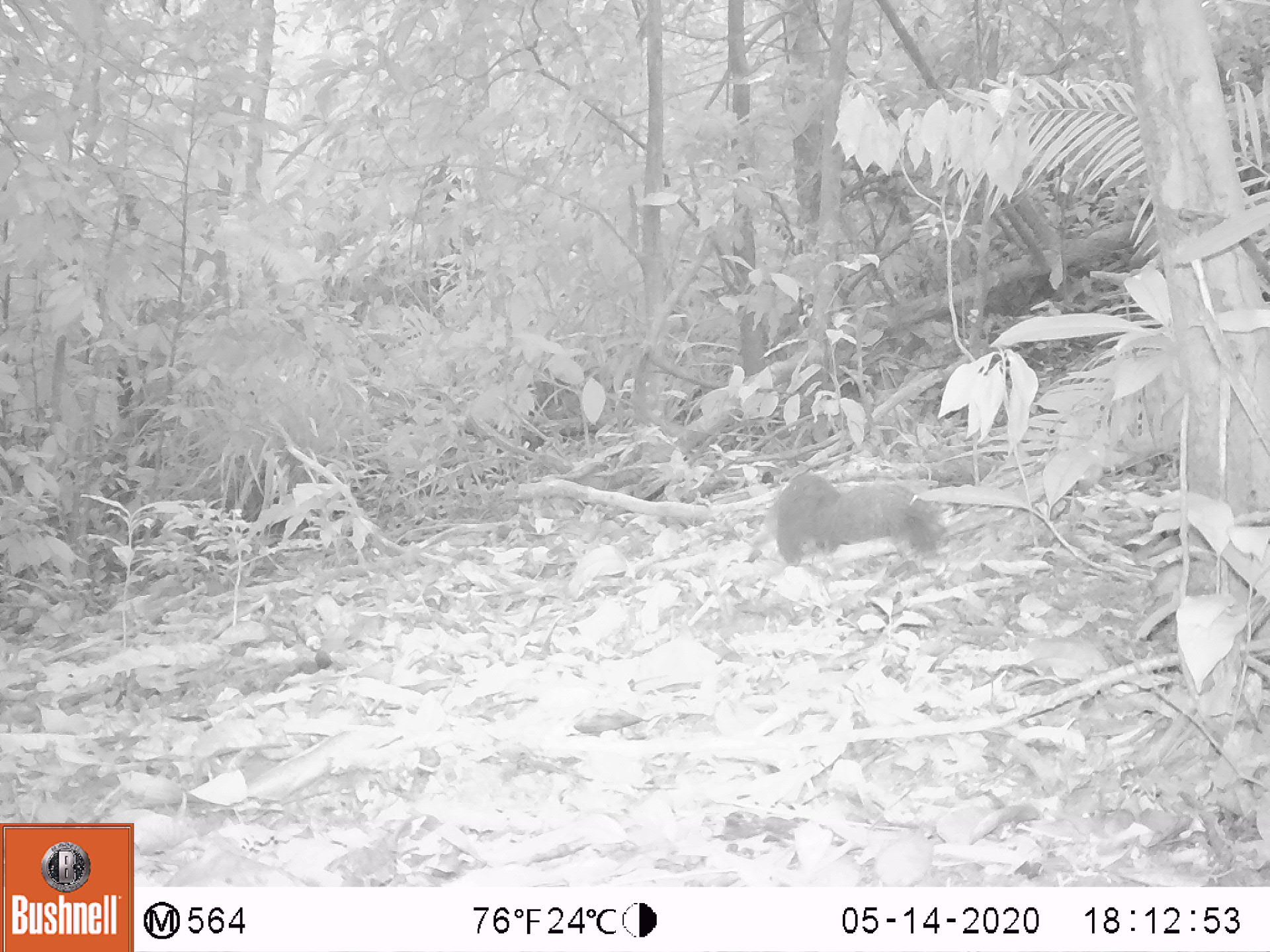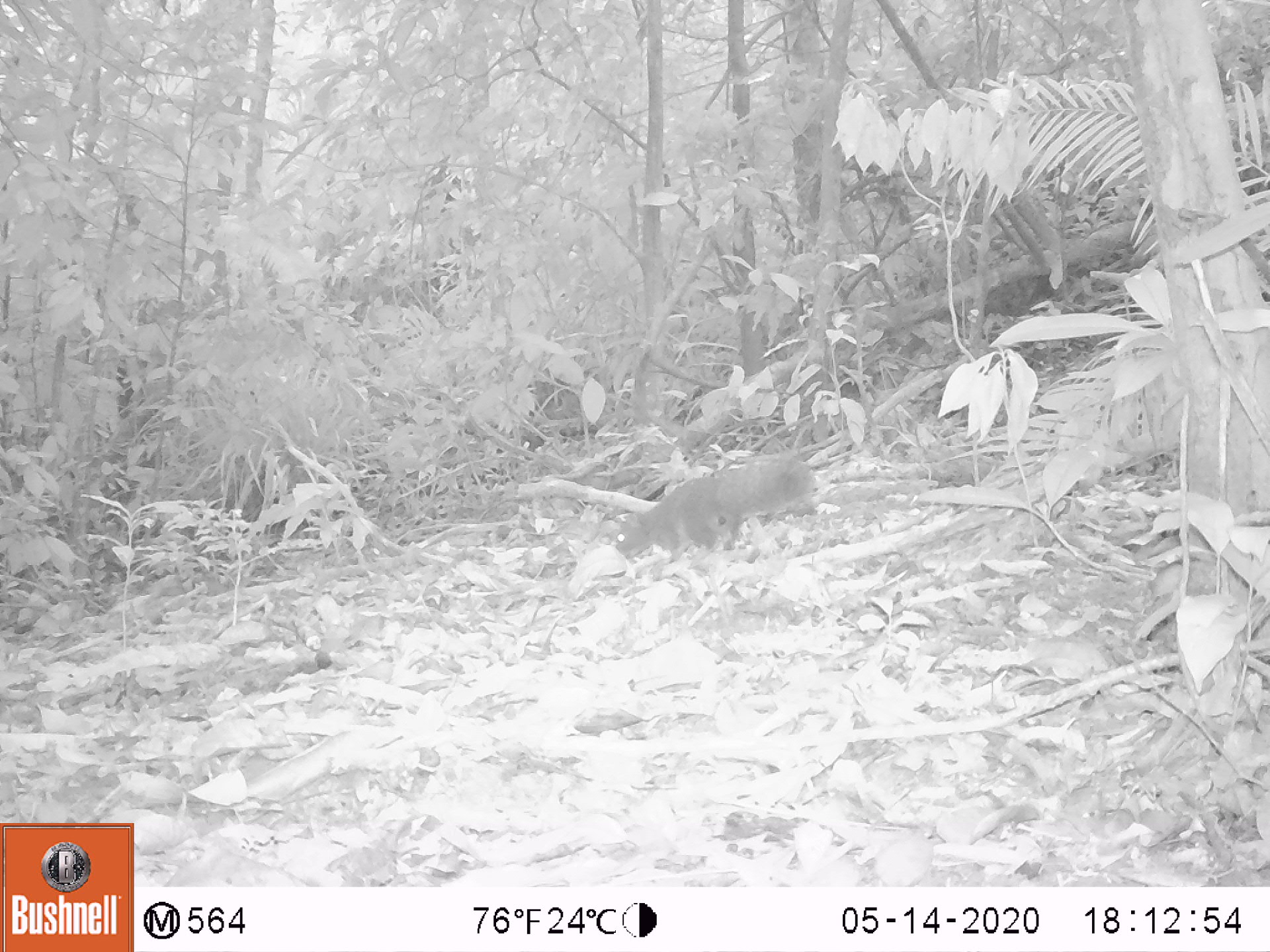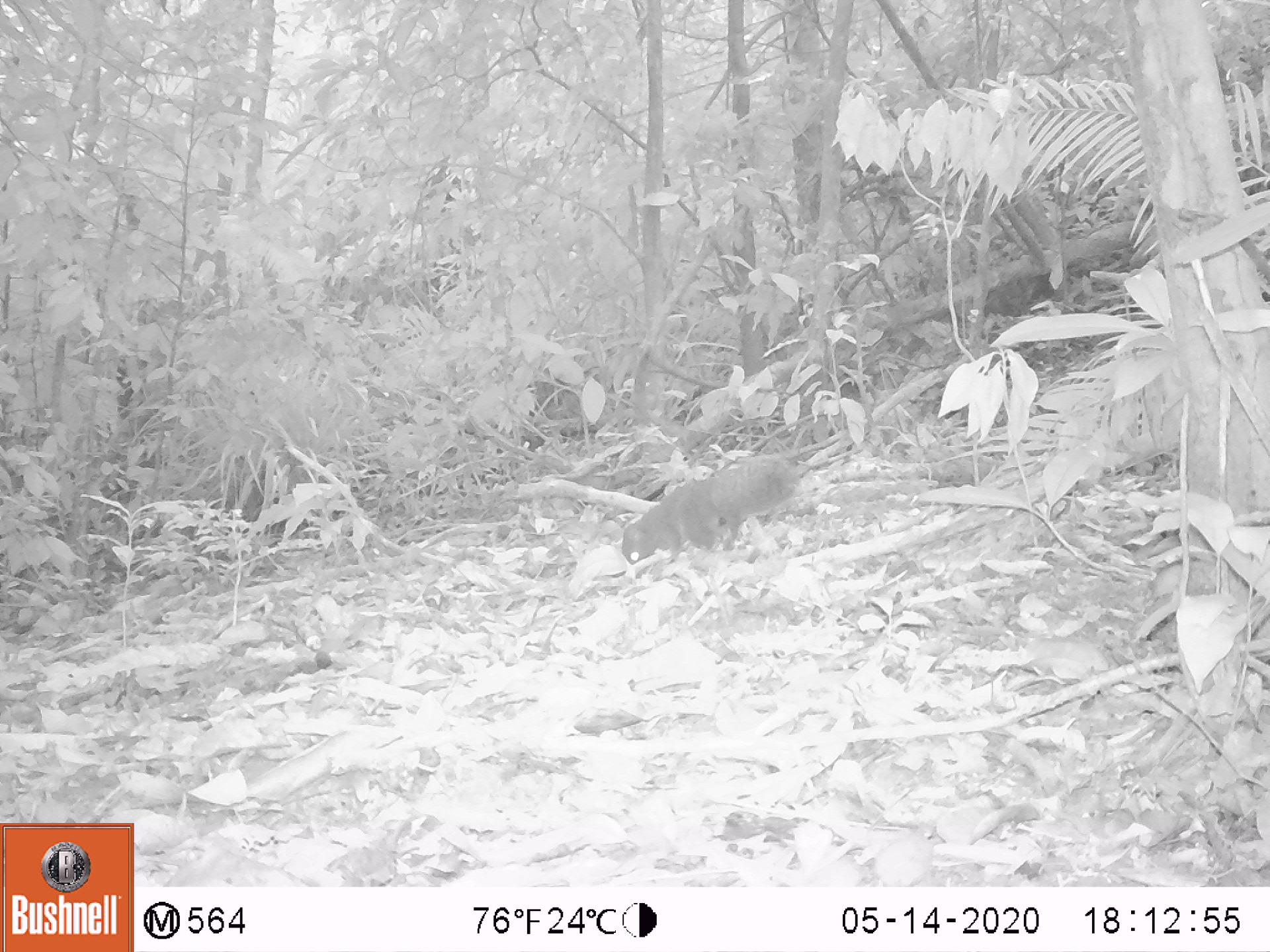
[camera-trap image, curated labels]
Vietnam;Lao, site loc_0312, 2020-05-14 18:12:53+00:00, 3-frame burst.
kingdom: Animalia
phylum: Chordata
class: Mammalia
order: Rodentia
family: Sciuridae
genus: Callosciurus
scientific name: Callosciurus erythraeus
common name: pallas's squirrel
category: pallass squirrel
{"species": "pallass squirrel (pallas's squirrel) (Callosciurus erythraeus)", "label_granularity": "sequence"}